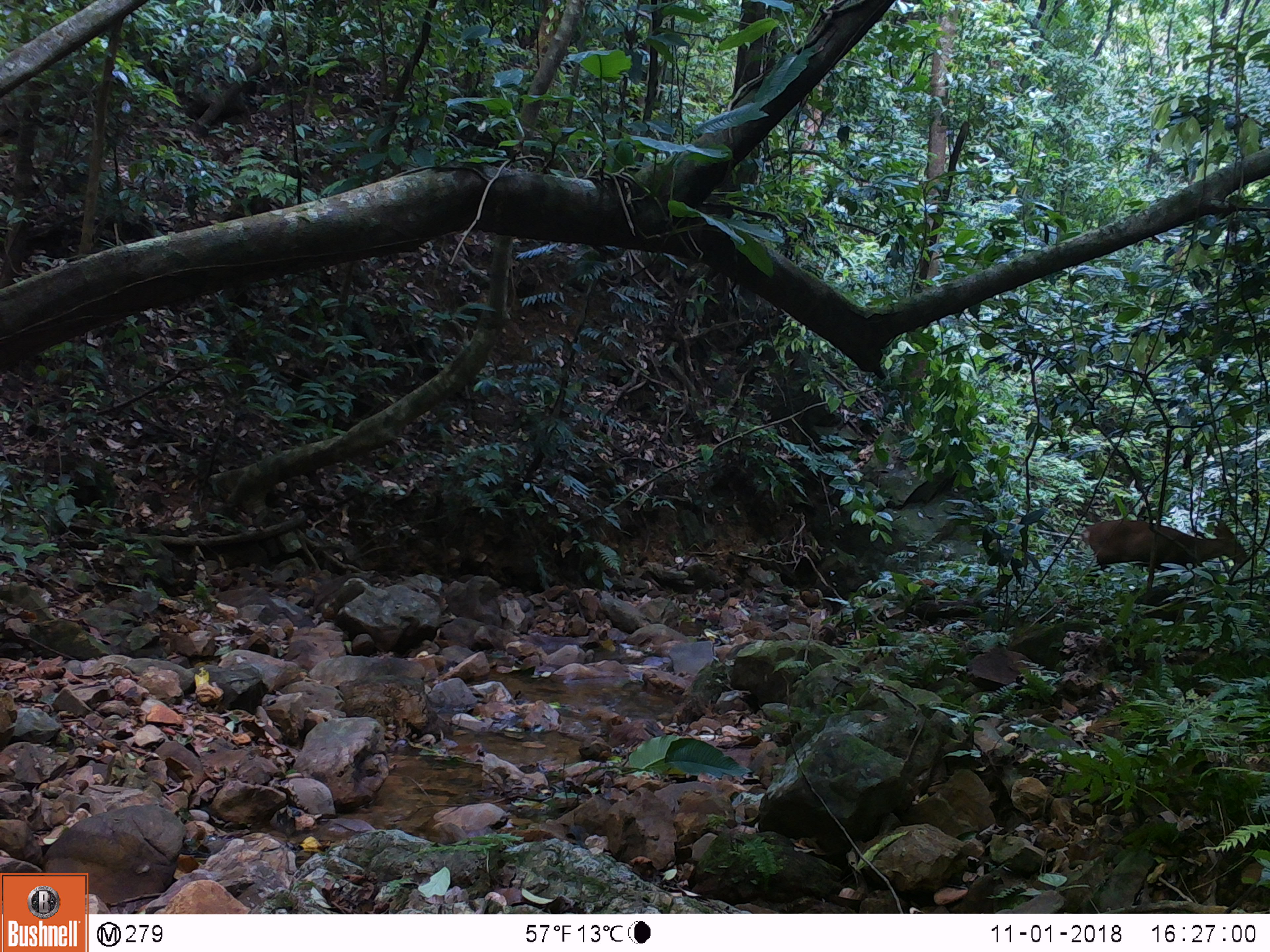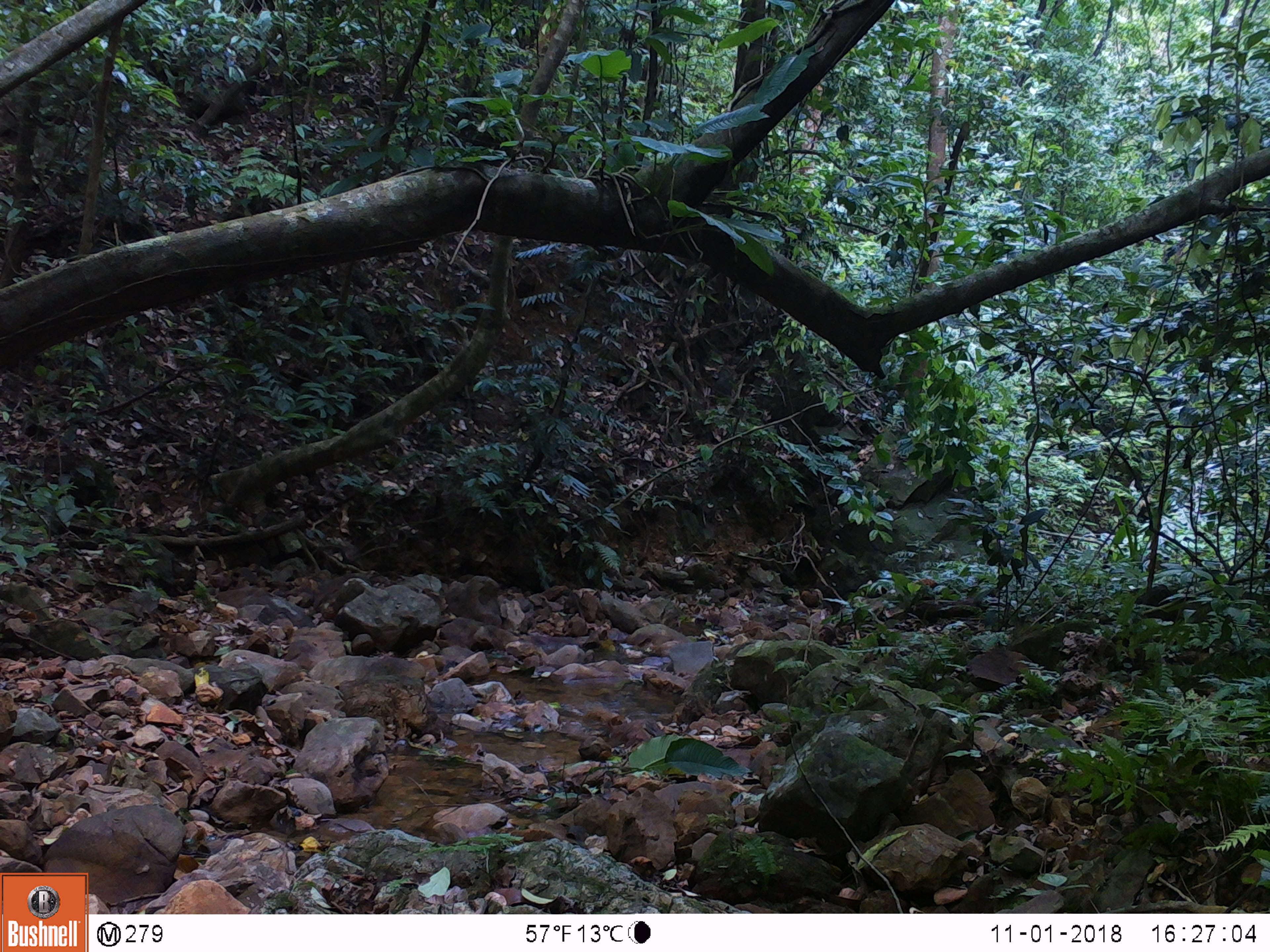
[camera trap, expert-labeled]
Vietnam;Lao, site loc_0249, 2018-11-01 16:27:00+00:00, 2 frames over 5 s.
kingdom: Animalia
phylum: Chordata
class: Mammalia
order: Artiodactyla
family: Cervidae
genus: Muntiacus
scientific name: Muntiacus vuquangensis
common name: large-antlered muntjac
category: large antlered muntjac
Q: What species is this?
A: Large antlered muntjac (large-antlered muntjac) (Muntiacus vuquangensis).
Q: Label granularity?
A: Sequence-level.